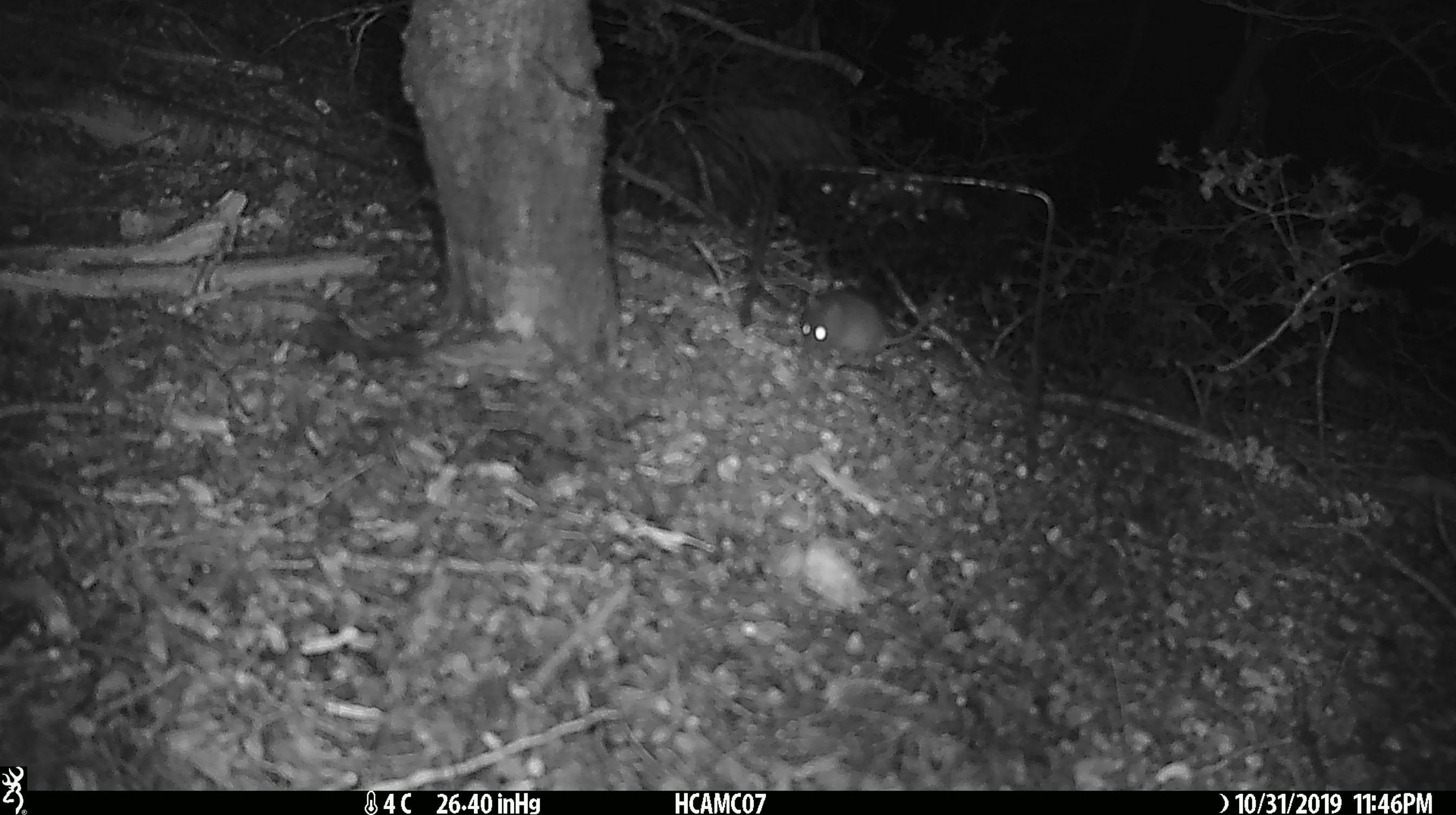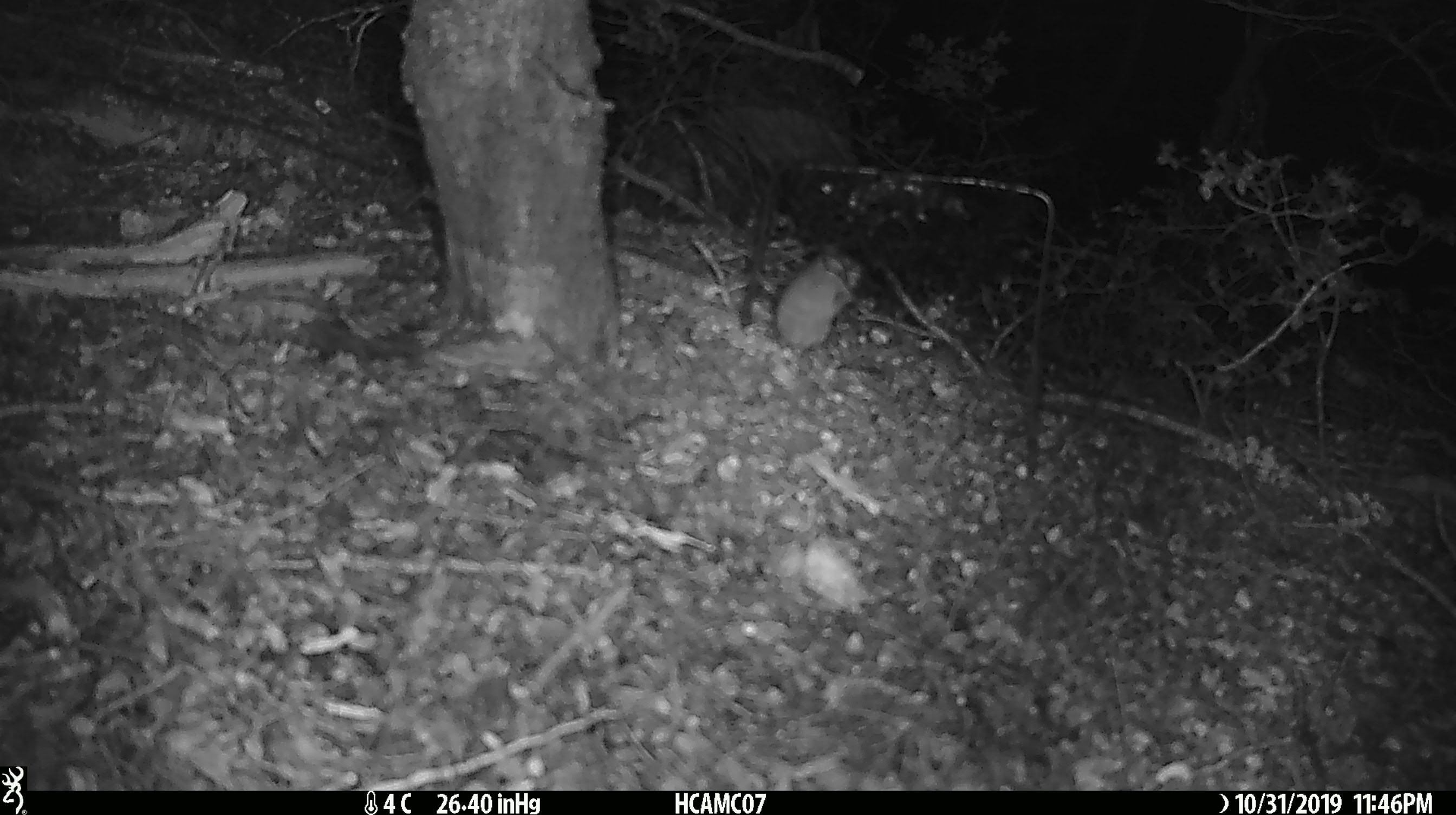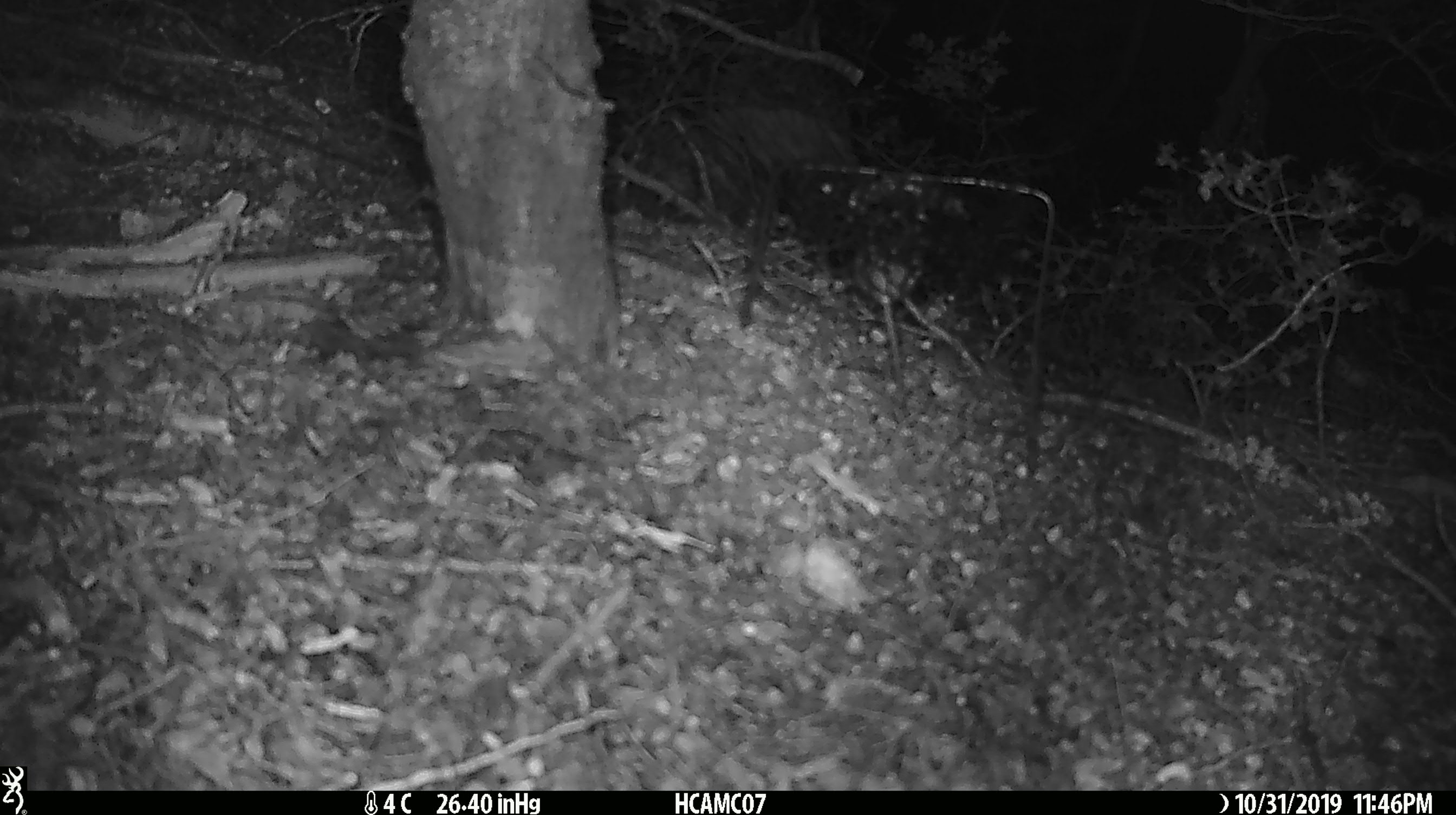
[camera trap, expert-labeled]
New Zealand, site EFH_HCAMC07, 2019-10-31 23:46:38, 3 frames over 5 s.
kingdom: Animalia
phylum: Chordata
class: Mammalia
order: Rodentia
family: Muridae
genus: Mus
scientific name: Mus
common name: mouse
Mouse (Mus).